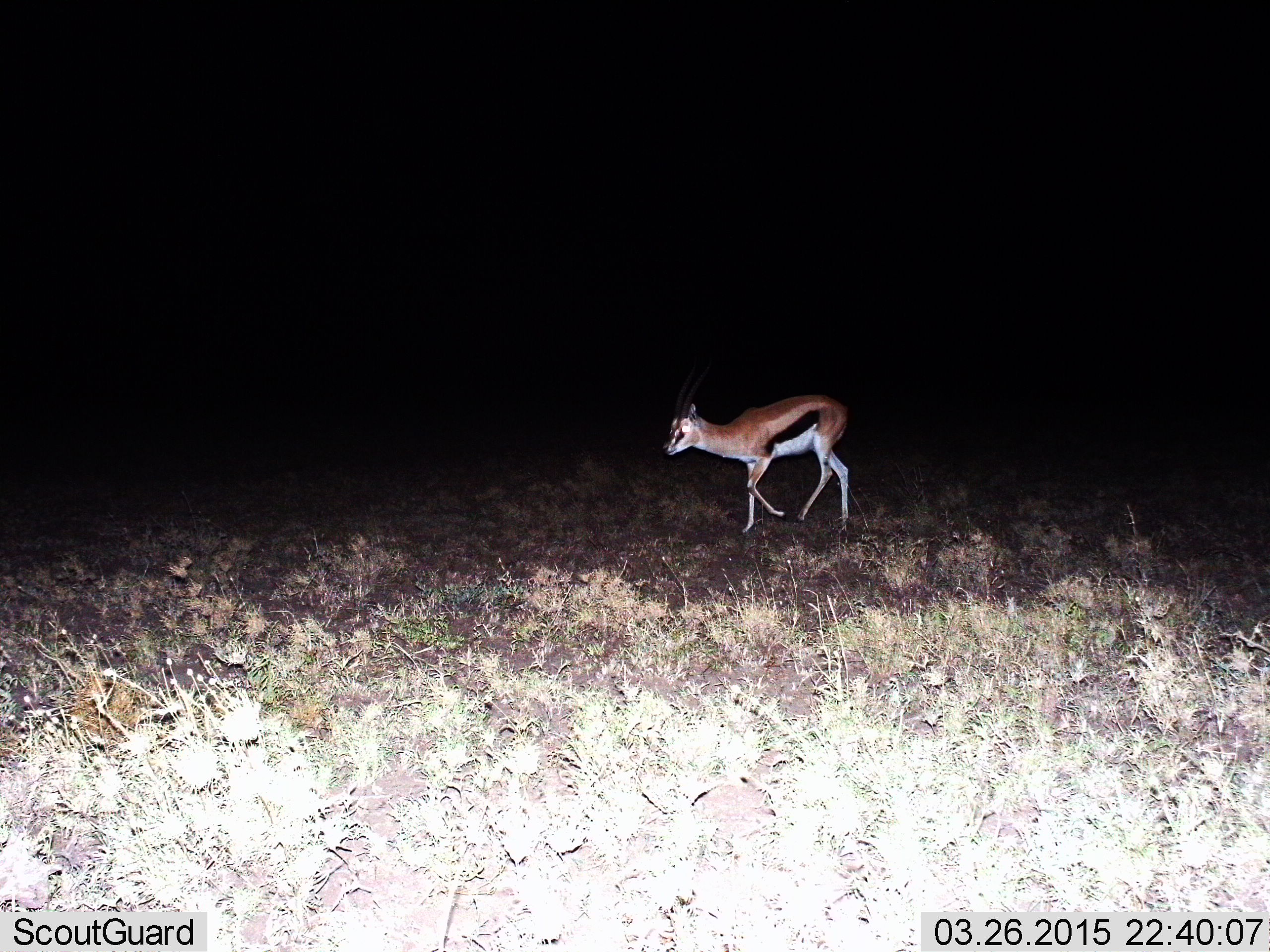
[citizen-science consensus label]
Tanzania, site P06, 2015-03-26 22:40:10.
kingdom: Animalia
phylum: Chordata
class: Mammalia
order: Artiodactyla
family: Bovidae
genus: Eudorcas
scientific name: Eudorcas thomsonii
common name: thomson's gazelle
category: gazellethomsons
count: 1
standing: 0%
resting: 0%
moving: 90%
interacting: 0%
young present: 0%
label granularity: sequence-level